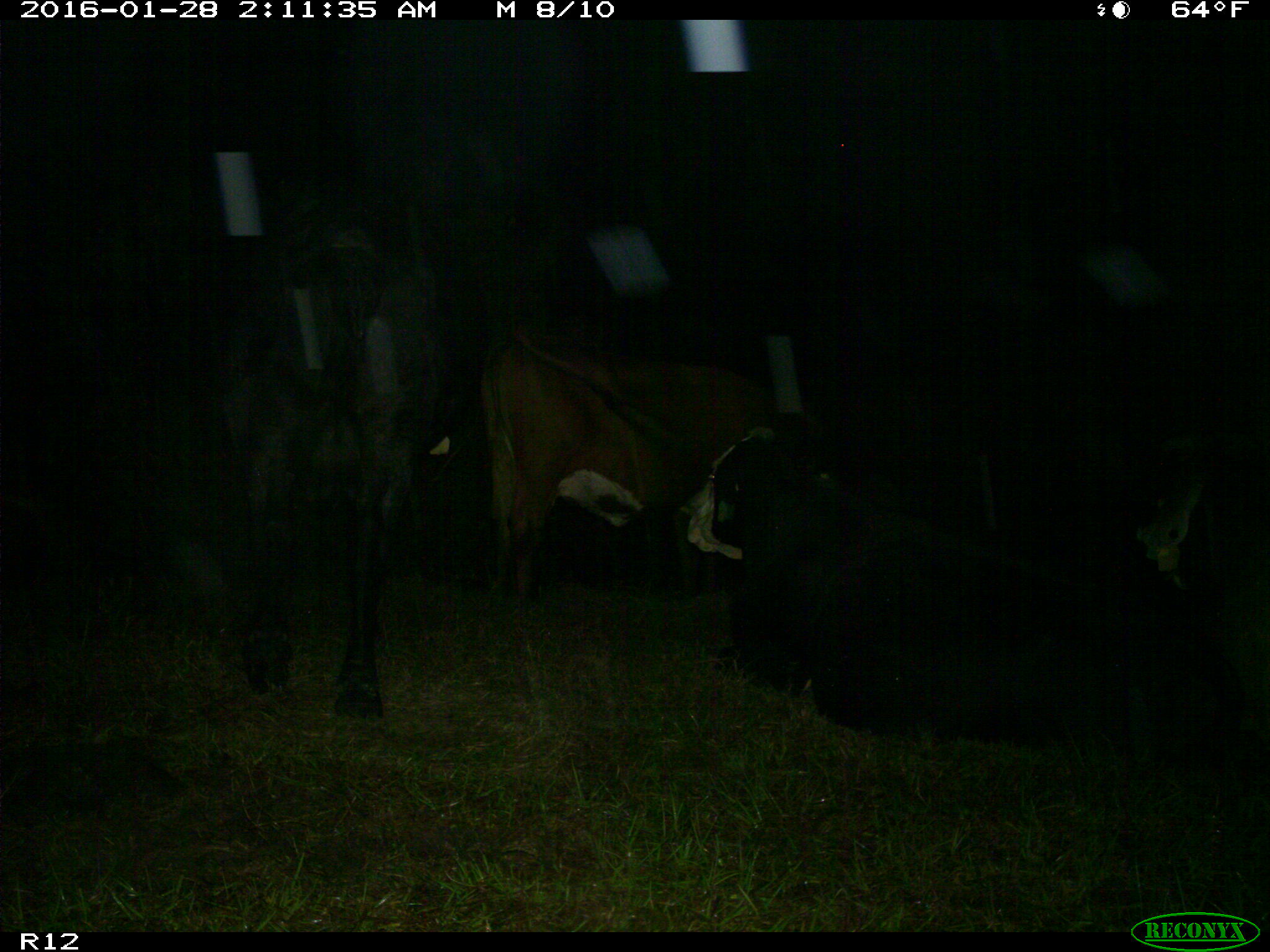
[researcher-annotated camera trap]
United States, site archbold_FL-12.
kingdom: Animalia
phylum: Chordata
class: Mammalia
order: Artiodactyla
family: Bovidae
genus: Bos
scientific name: Bos taurus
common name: domestic cow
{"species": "Bos taurus (domestic cow)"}